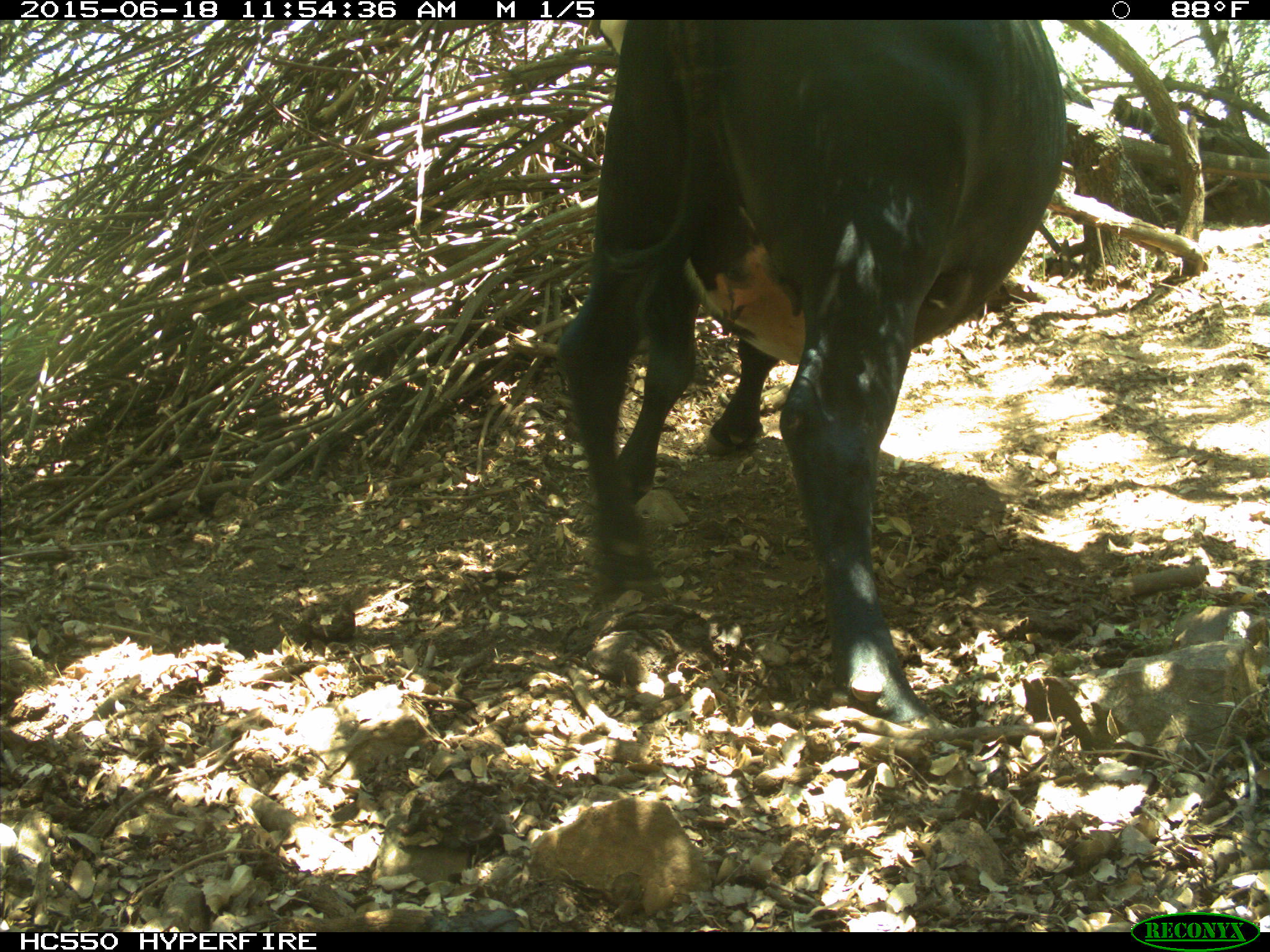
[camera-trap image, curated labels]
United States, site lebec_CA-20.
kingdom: Animalia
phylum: Chordata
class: Mammalia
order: Artiodactyla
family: Bovidae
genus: Bos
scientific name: Bos taurus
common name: domestic cow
Bos taurus (domestic cow).